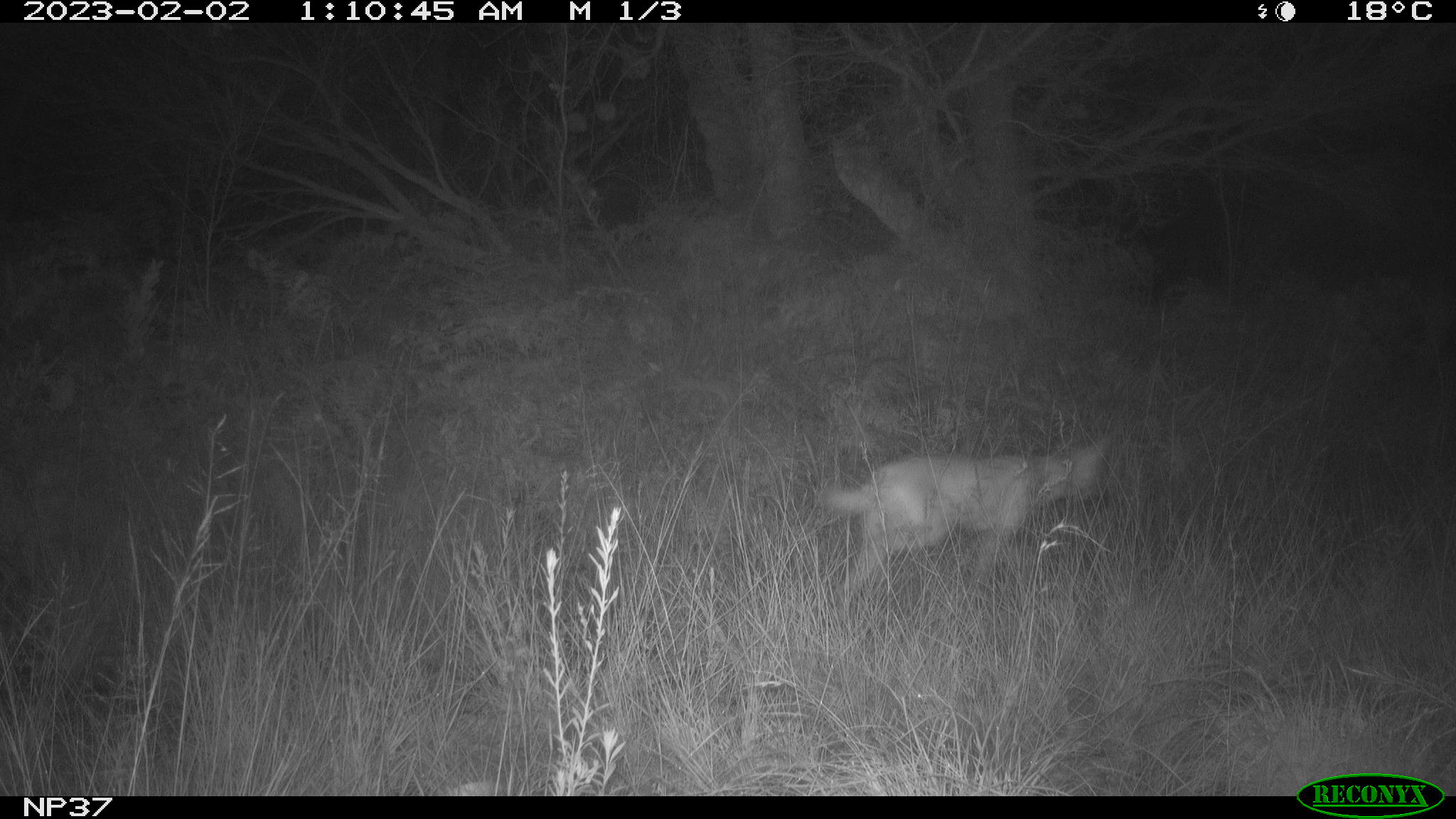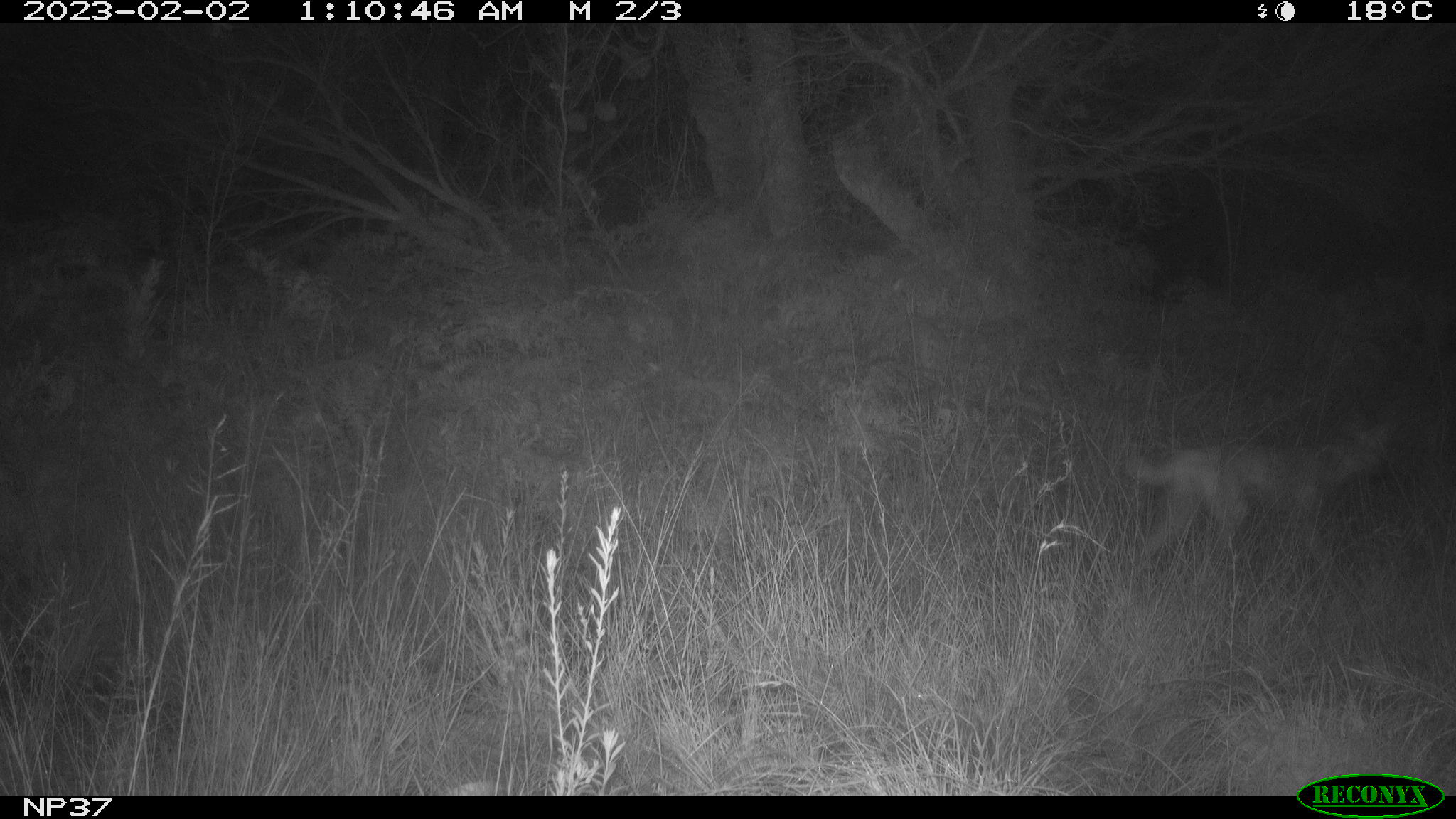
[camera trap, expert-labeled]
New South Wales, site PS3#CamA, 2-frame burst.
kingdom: Animalia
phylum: Chordata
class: Mammalia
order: Carnivora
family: Canidae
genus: Canis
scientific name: Canis familiaris dingo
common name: dingo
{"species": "dingo (Canis familiaris dingo)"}